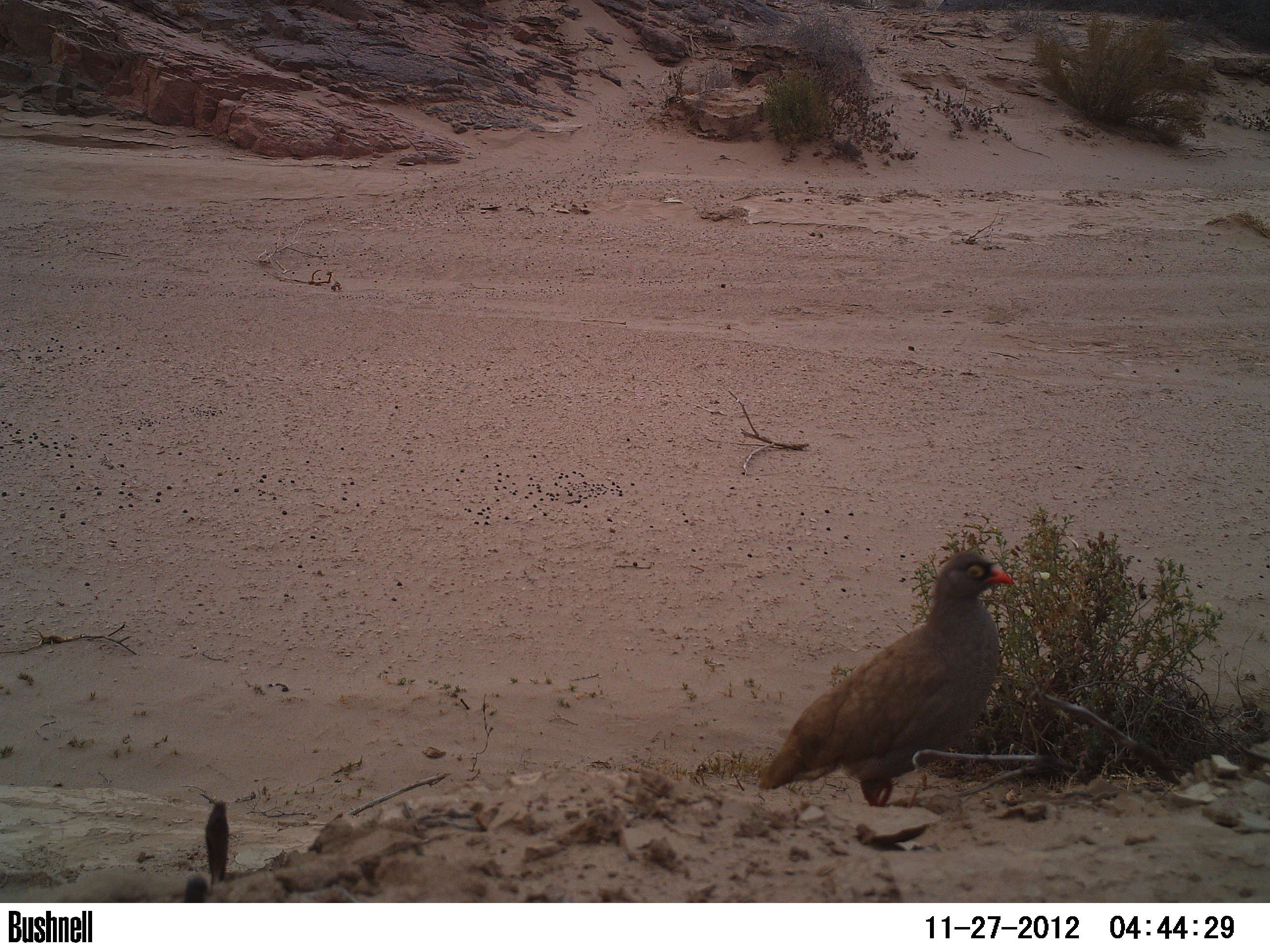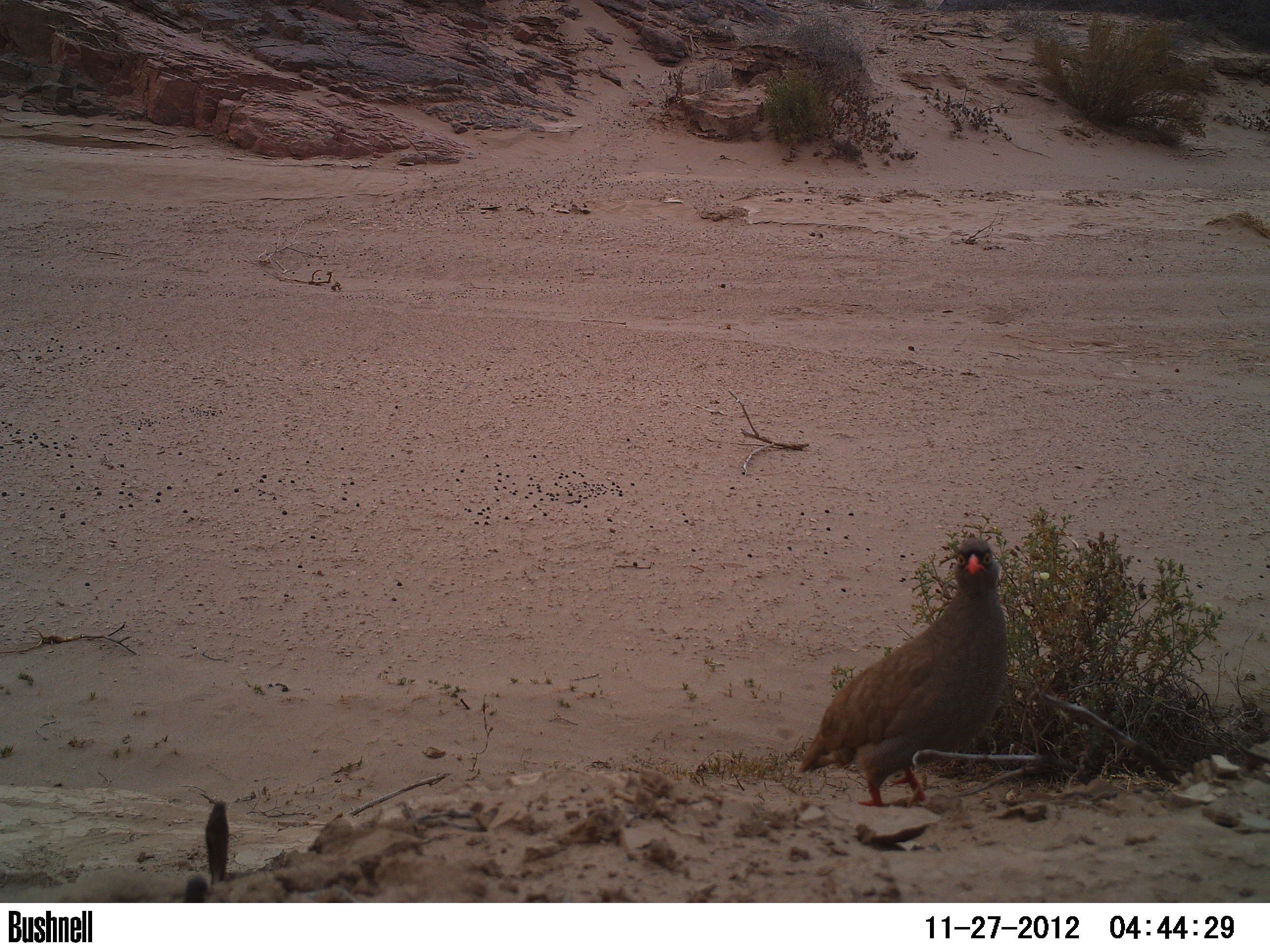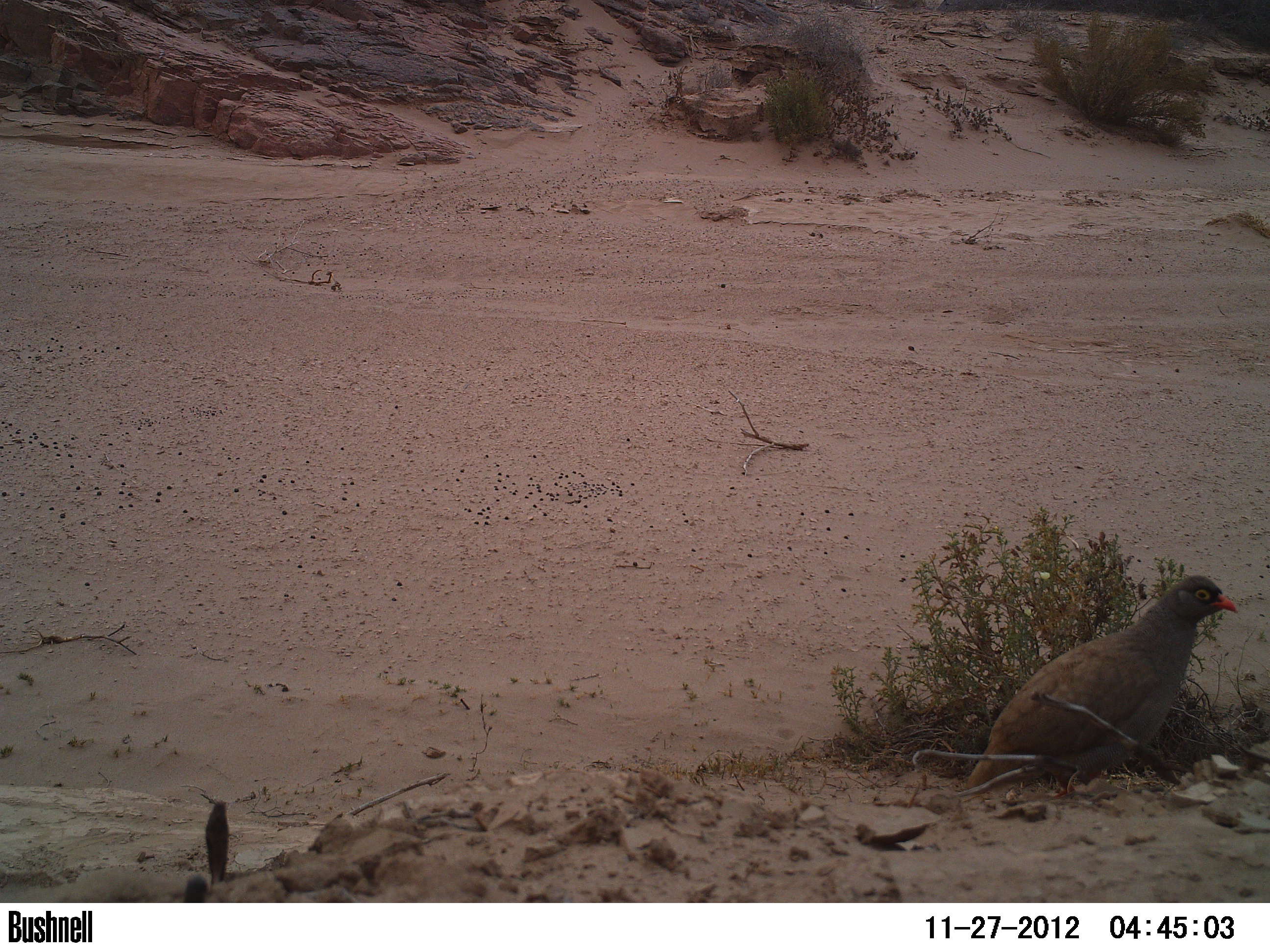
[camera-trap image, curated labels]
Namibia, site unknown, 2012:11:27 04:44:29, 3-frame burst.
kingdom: Animalia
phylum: Chordata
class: Aves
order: Galliformes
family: Phasianidae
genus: Francolinus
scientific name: Francolinus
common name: francolins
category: cn-francolins